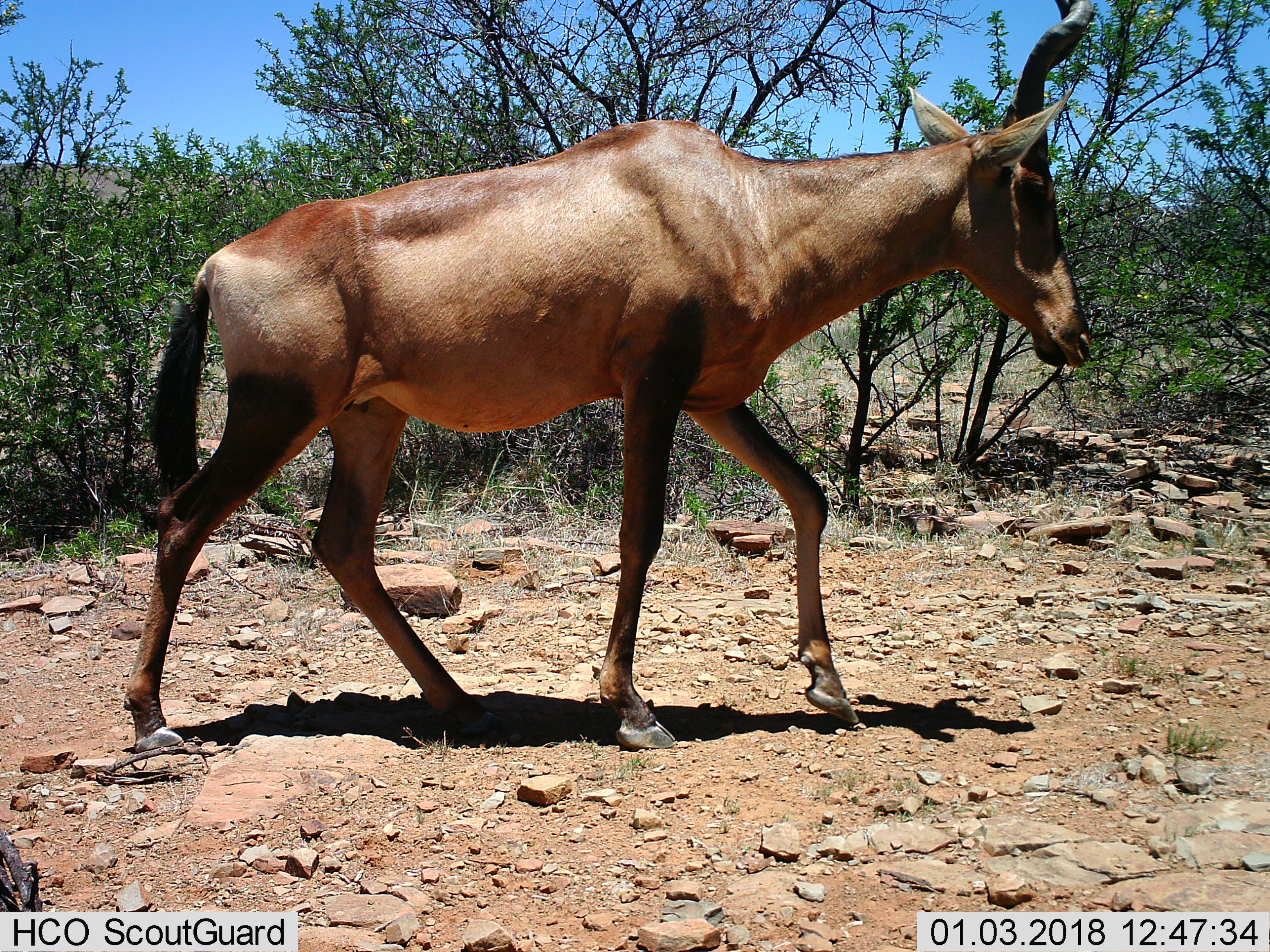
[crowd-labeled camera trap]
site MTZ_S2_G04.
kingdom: Animalia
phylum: Chordata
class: Mammalia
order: Artiodactyla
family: Bovidae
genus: Alcelaphus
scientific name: Alcelaphus buselaphus caama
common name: red hartebeest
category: hartebeestred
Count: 1.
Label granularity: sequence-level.